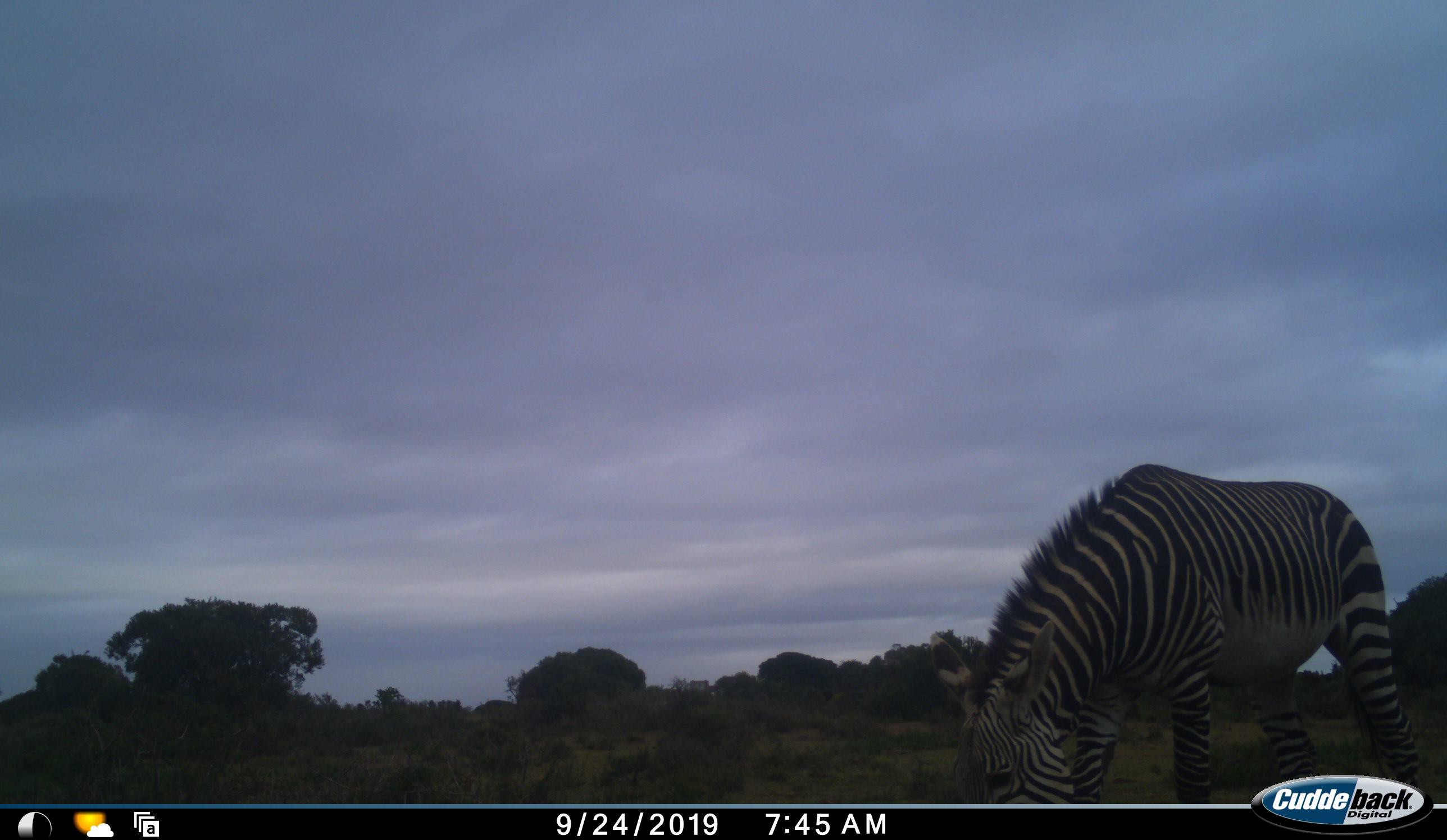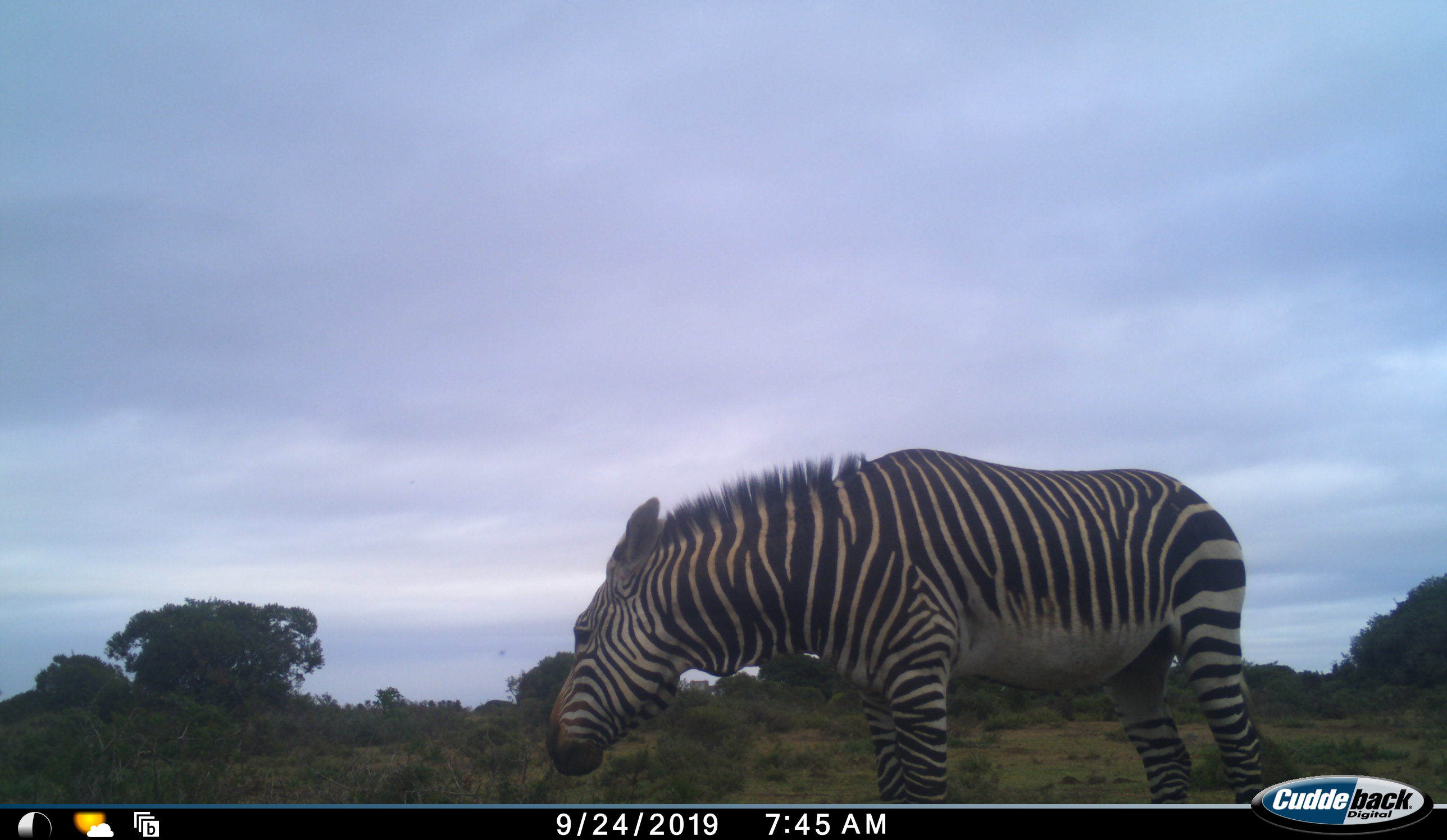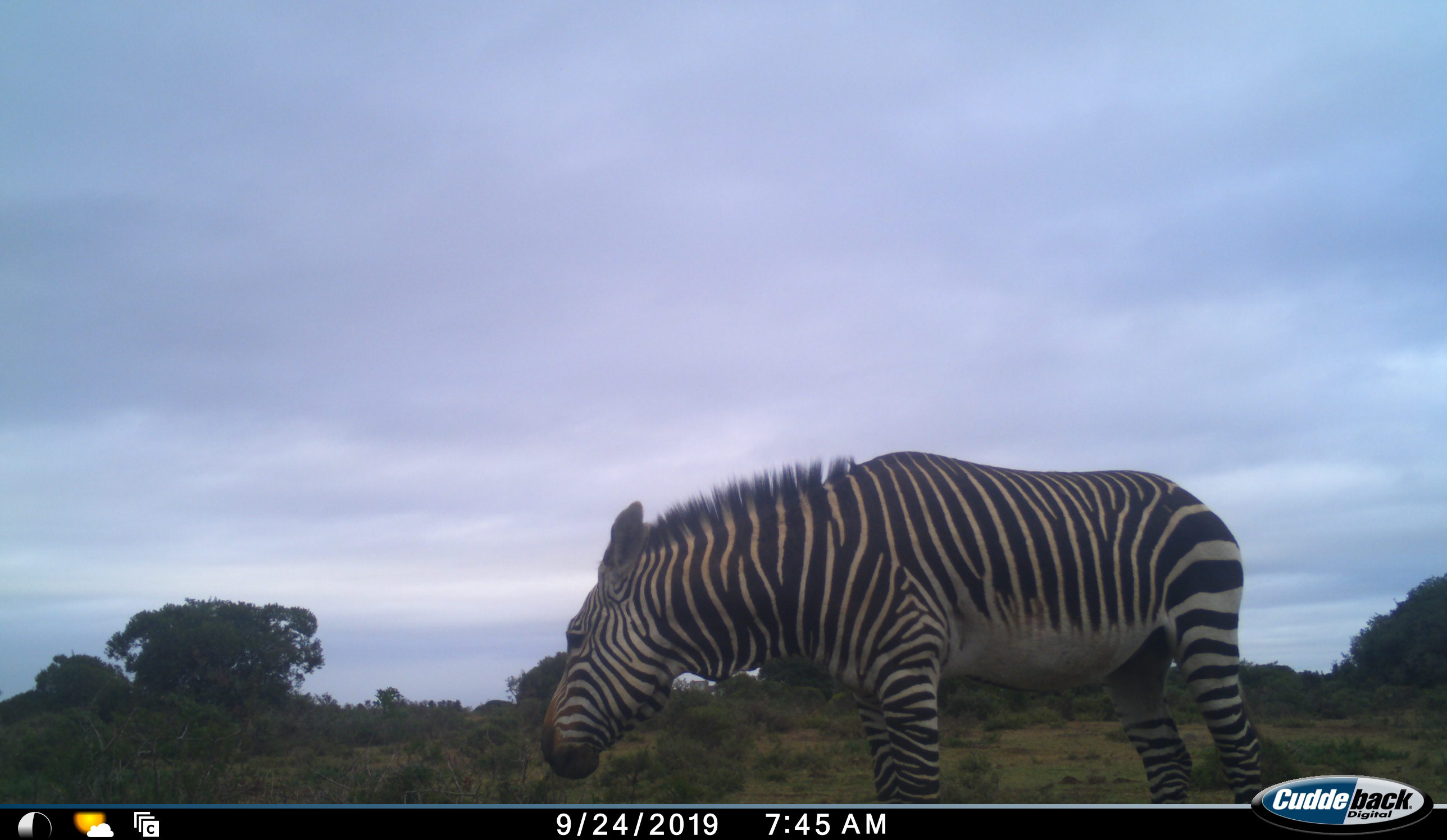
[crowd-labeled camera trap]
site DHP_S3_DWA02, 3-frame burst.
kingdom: Animalia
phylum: Chordata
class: Mammalia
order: Perissodactyla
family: Equidae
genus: Equus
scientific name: Equus zebra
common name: mountain zebra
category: zebramountain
Zebramountain (mountain zebra) (Equus zebra), count 1. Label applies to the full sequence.